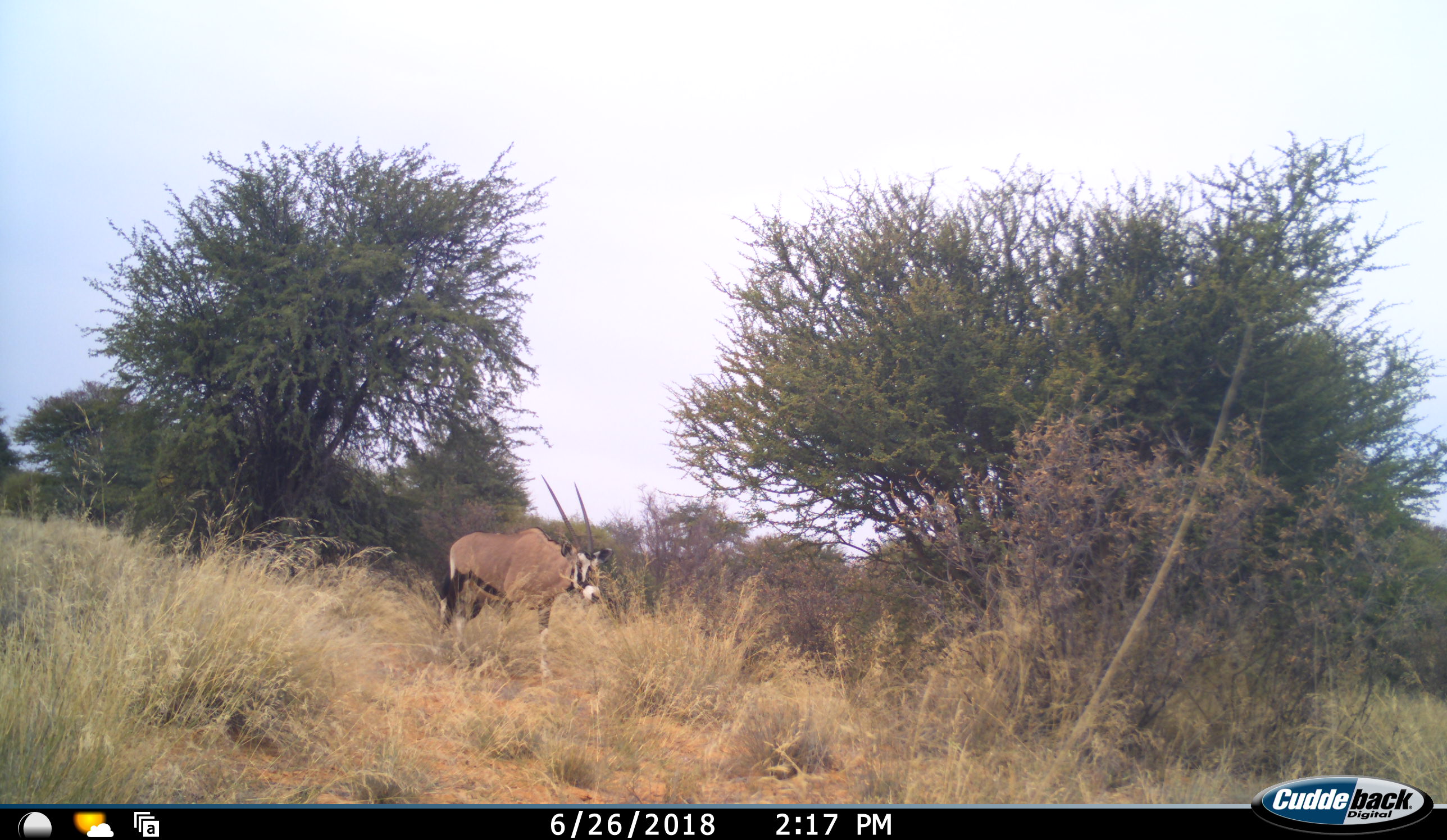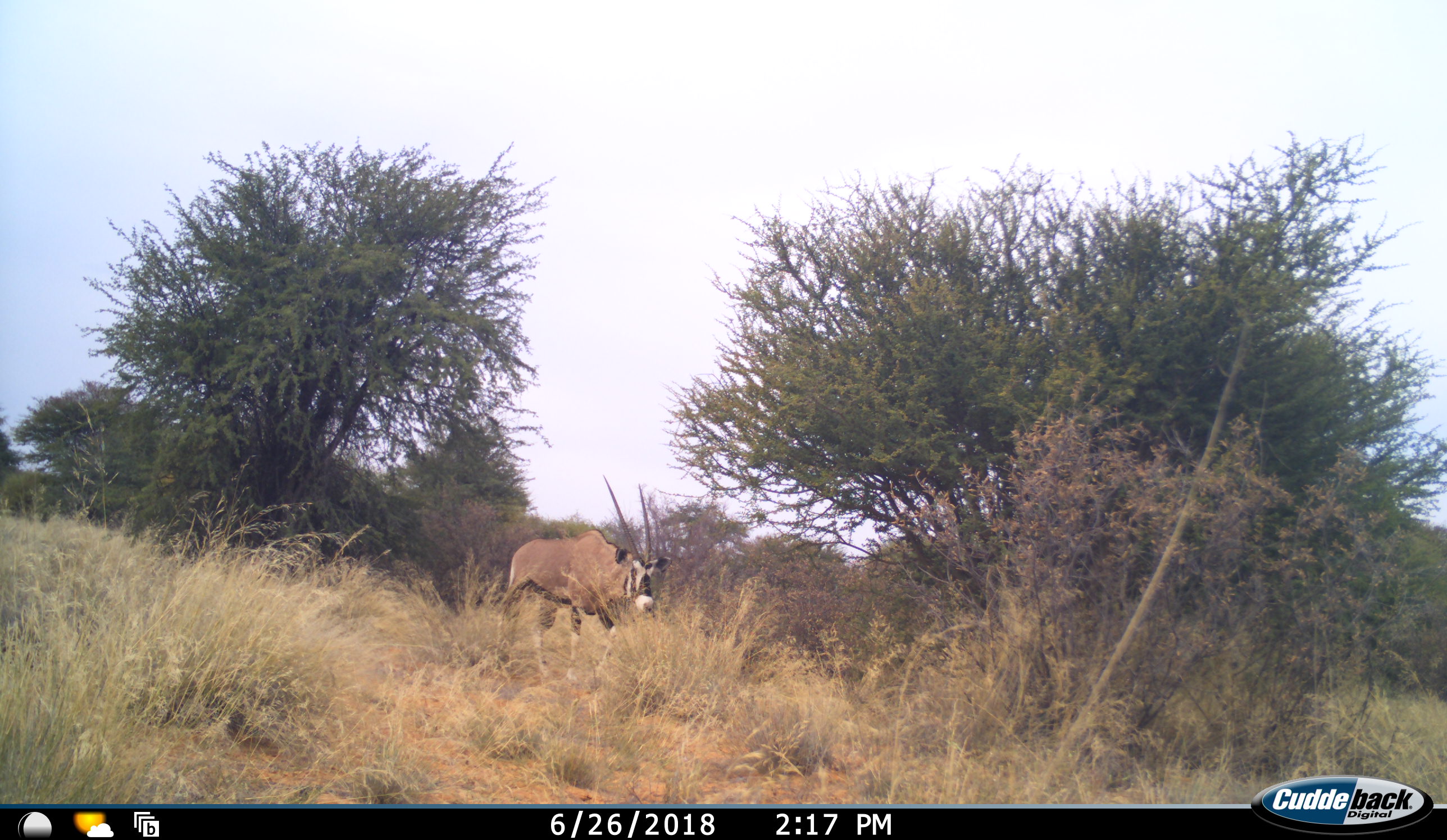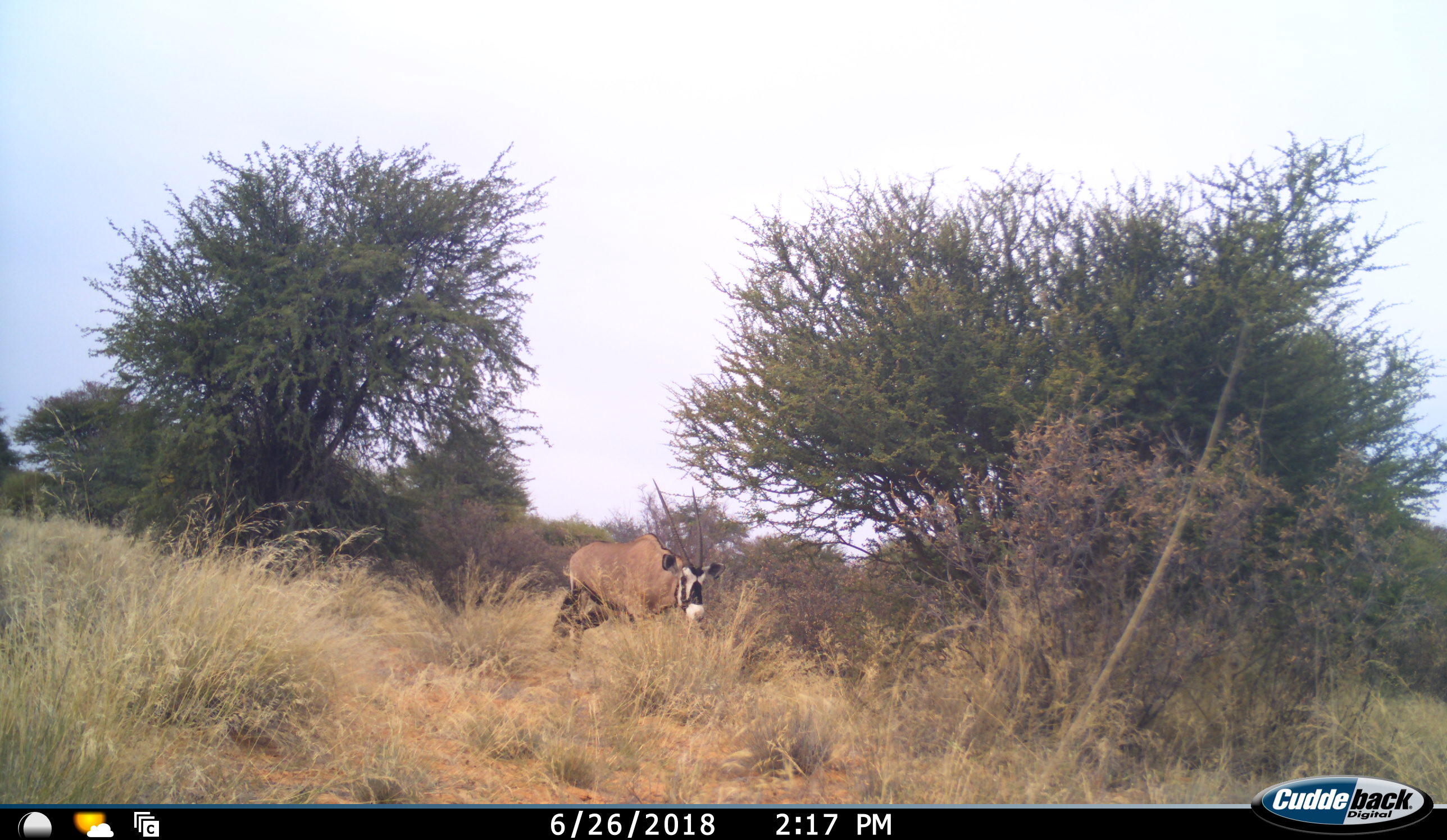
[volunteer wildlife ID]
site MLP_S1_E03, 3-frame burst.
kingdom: Animalia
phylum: Chordata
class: Mammalia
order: Artiodactyla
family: Bovidae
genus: Oryx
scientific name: Oryx gazella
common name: gemsbok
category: oryx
Oryx (gemsbok) (Oryx gazella), count 1. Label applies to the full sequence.